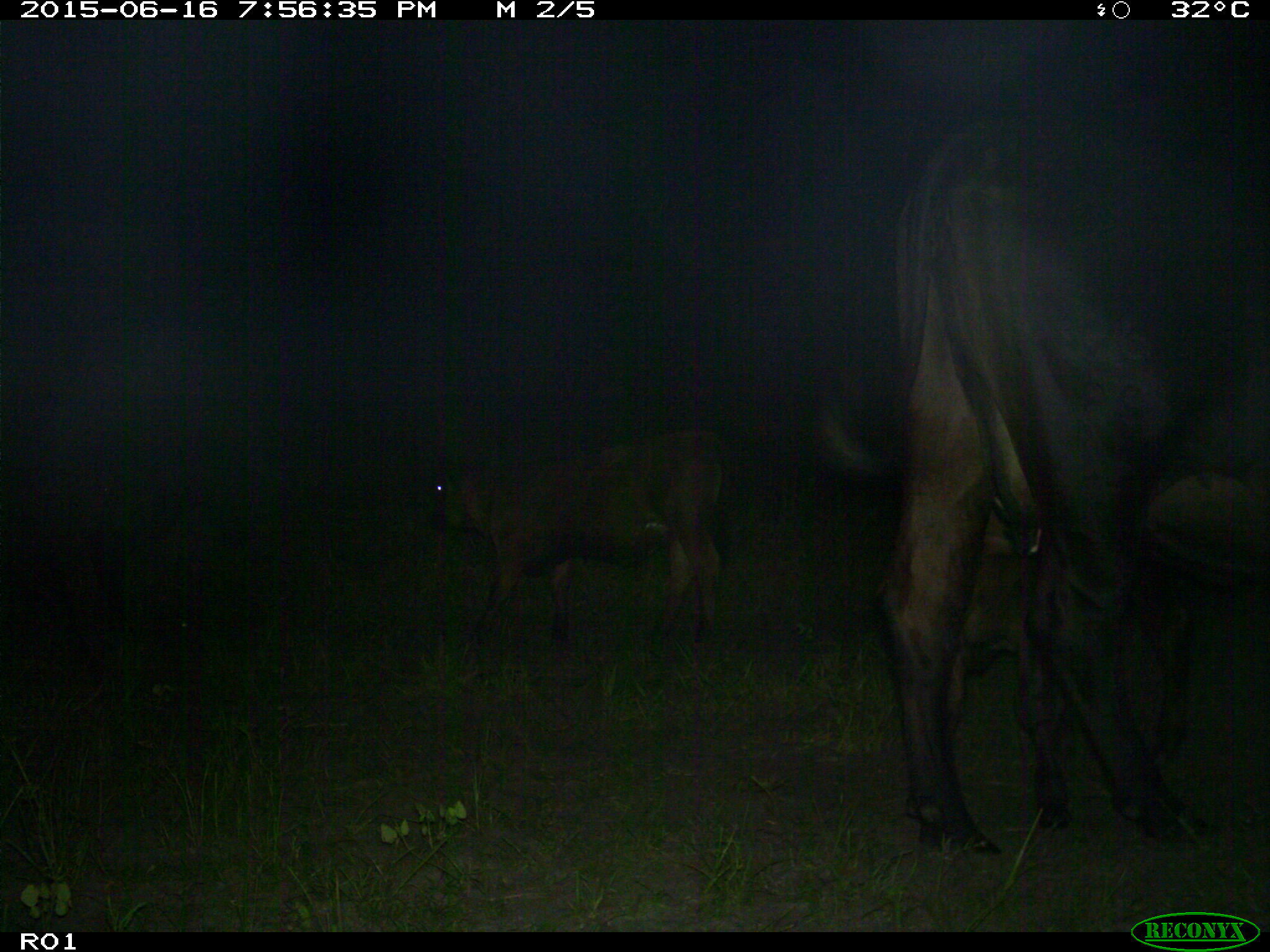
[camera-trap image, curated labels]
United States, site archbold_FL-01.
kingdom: Animalia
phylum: Chordata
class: Mammalia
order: Artiodactyla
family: Bovidae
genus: Bos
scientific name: Bos taurus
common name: domestic cow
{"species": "Bos taurus (domestic cow)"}